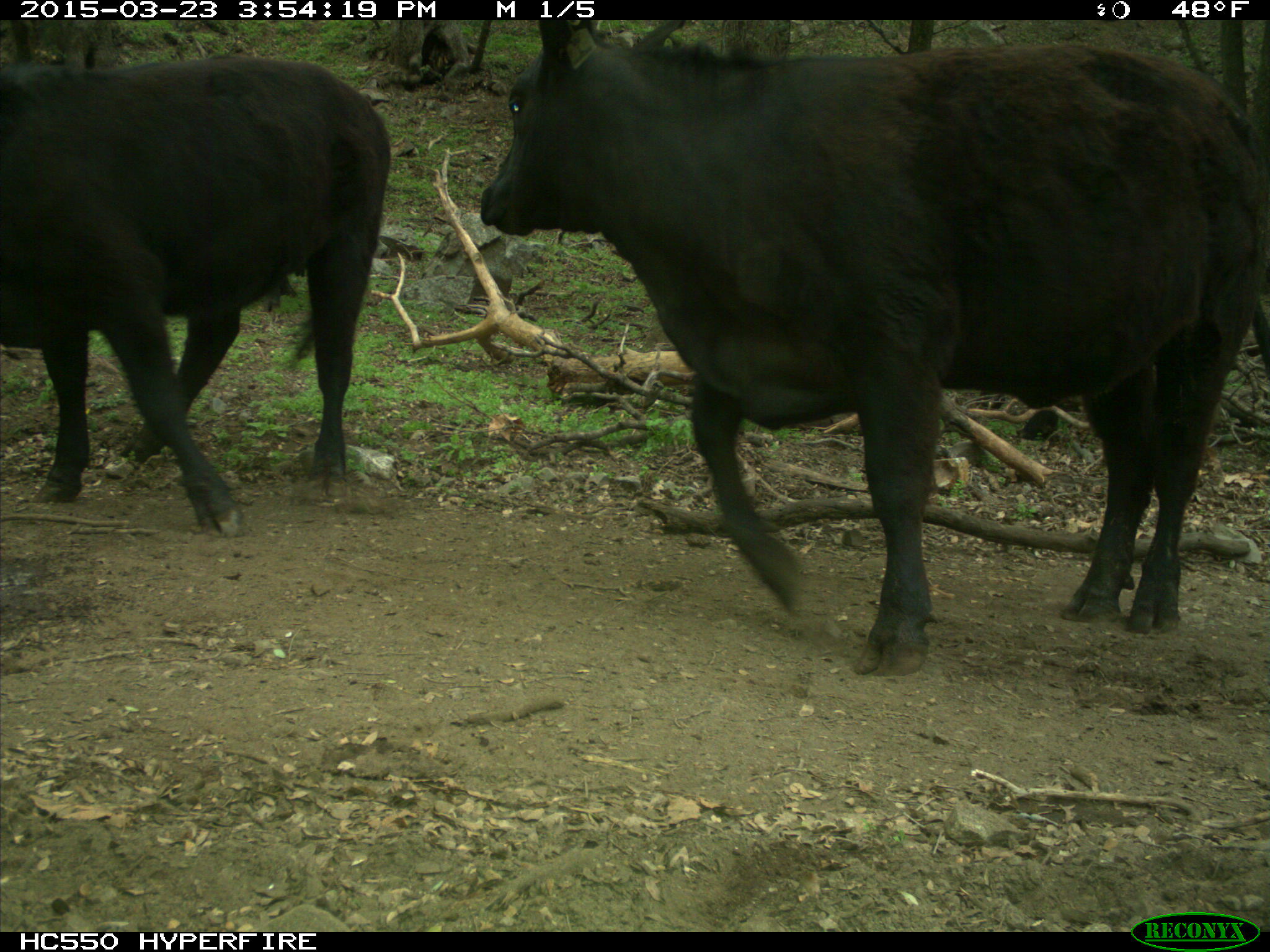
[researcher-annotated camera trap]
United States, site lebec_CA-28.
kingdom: Animalia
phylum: Chordata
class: Mammalia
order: Artiodactyla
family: Bovidae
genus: Bos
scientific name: Bos taurus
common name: domestic cow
Bos taurus (domestic cow).